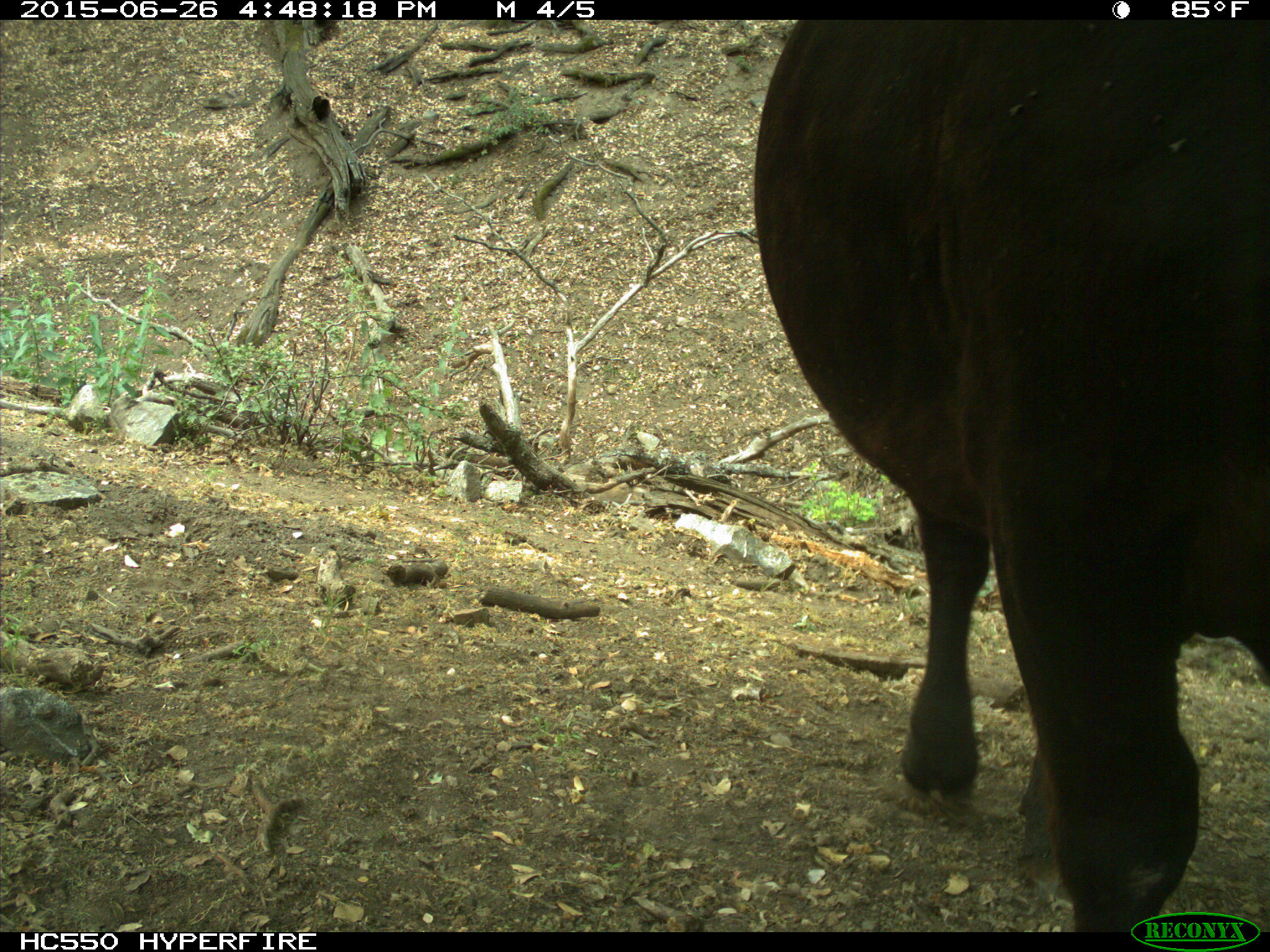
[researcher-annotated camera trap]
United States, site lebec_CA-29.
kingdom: Animalia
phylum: Chordata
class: Mammalia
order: Artiodactyla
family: Bovidae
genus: Bos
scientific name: Bos taurus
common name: domestic cow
Bos taurus (domestic cow).